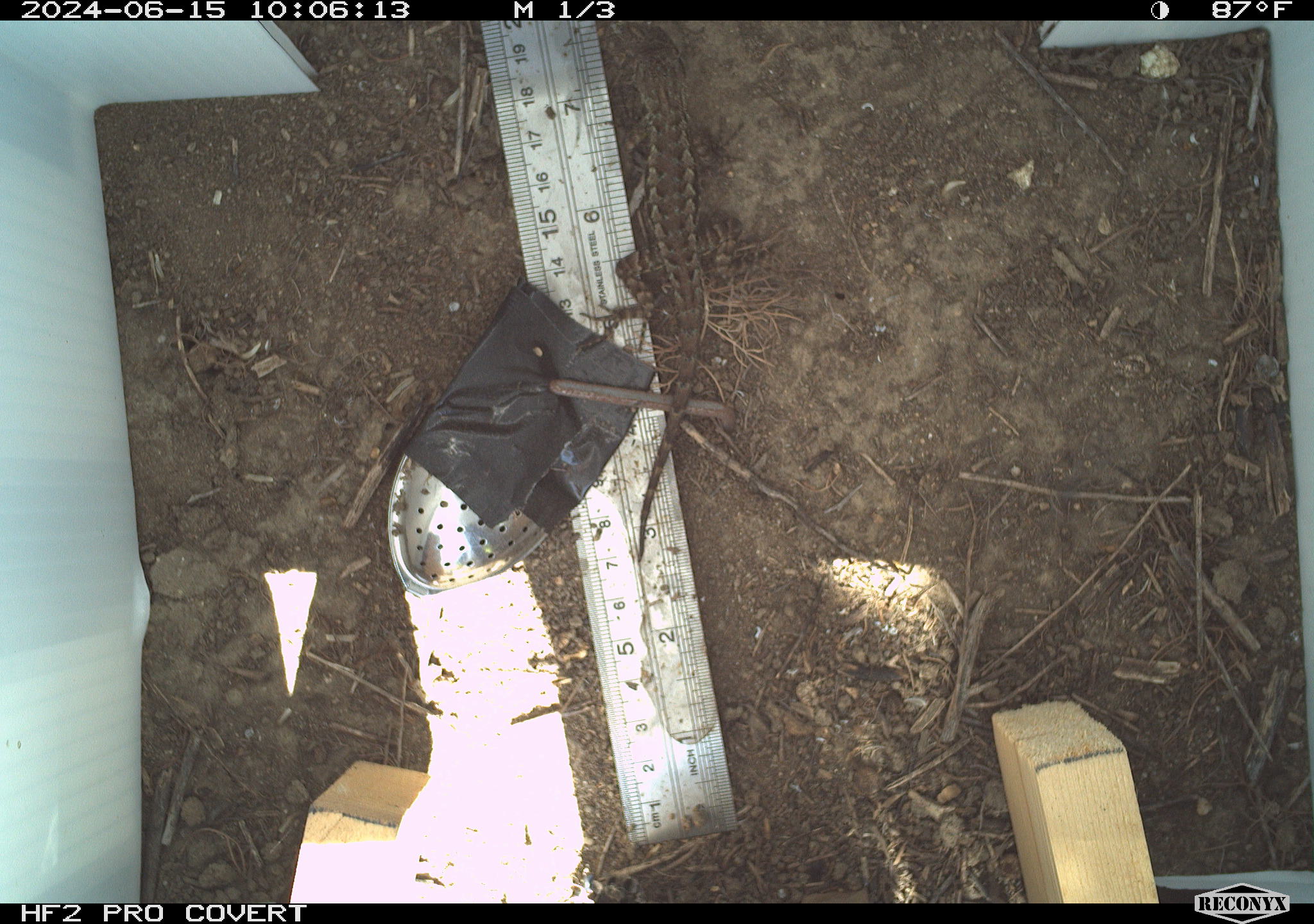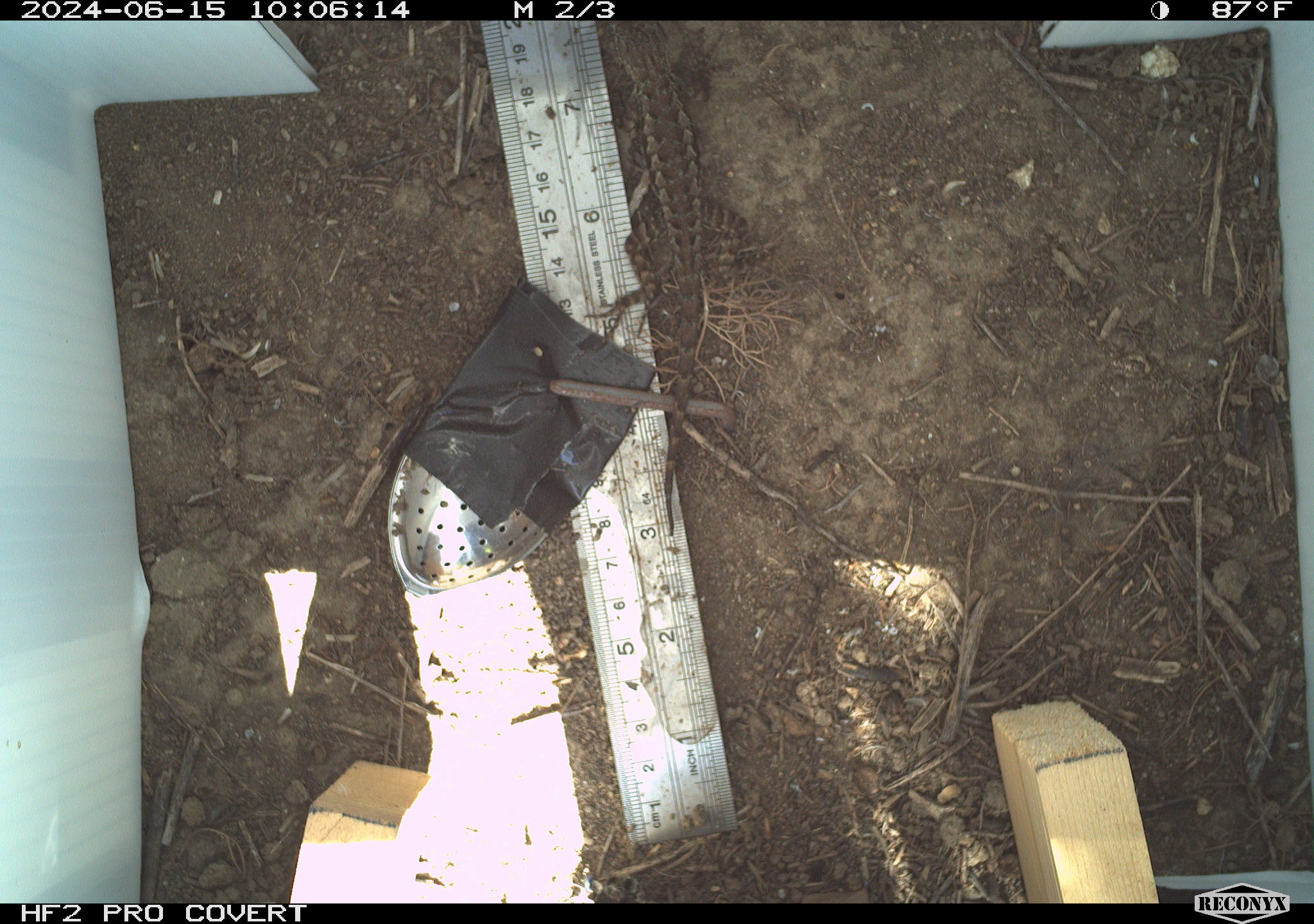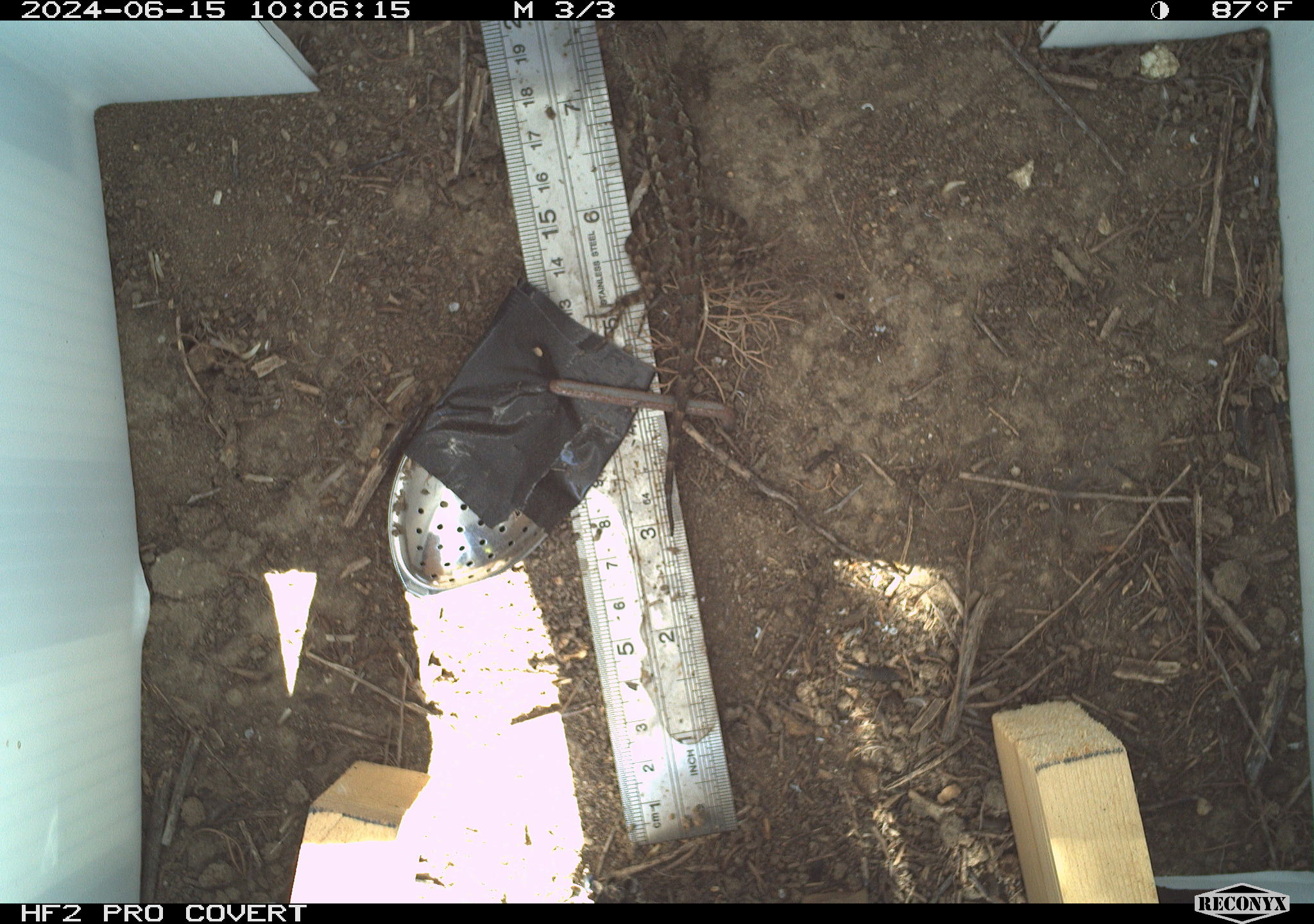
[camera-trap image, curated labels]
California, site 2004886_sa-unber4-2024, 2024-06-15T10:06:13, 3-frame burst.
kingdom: Animalia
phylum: Chordata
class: Reptilia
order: Squamata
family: Phrynosomatidae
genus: Sceloporus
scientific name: Sceloporus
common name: spiny lizards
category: sceloporus species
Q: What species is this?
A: Sceloporus species (spiny lizards) (Sceloporus).